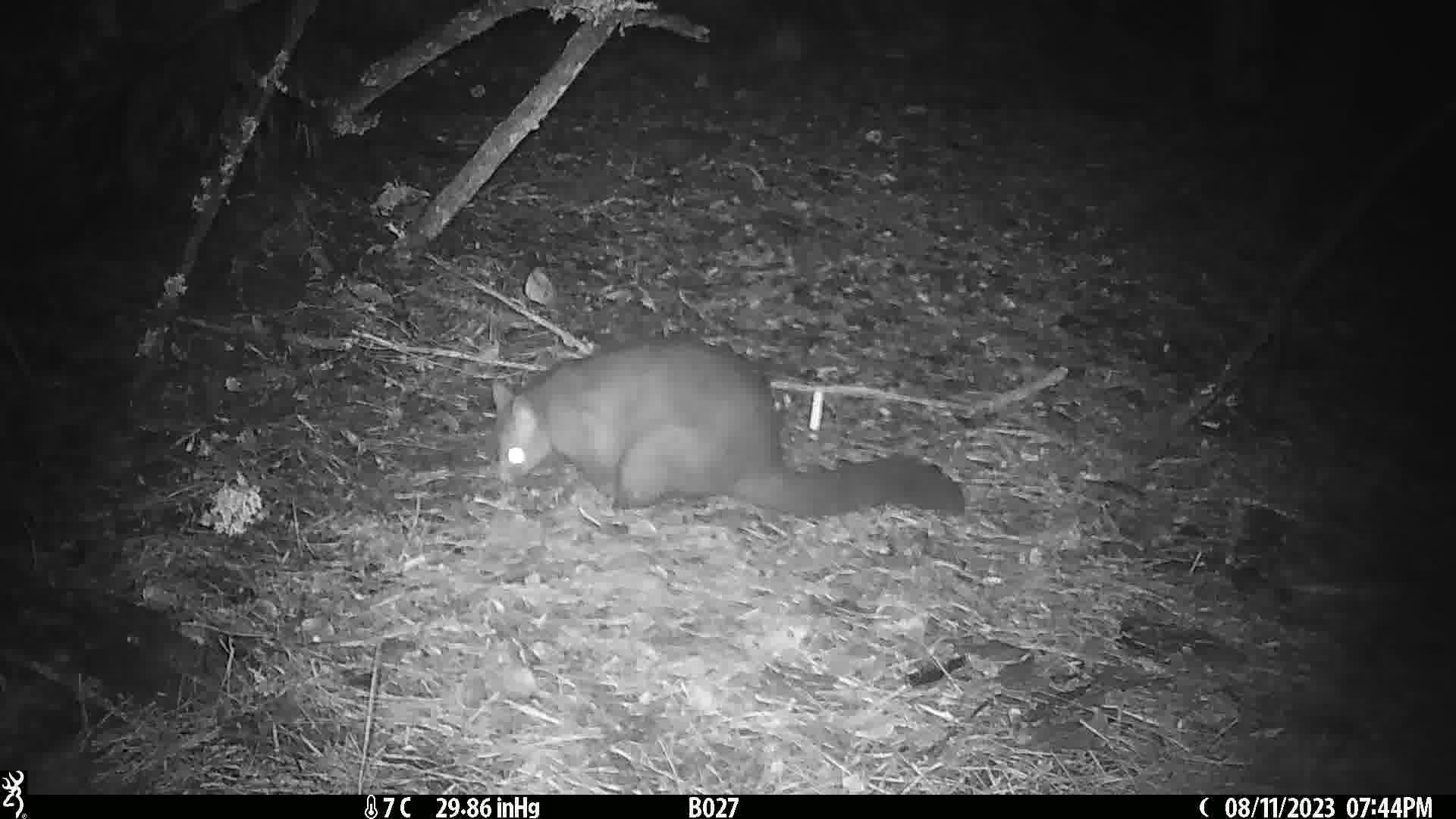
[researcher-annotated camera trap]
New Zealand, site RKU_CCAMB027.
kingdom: Animalia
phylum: Chordata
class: Mammalia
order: Diprotodontia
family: Phalangeridae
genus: Trichosurus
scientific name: Trichosurus vulpecula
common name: common brushtail possum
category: possum